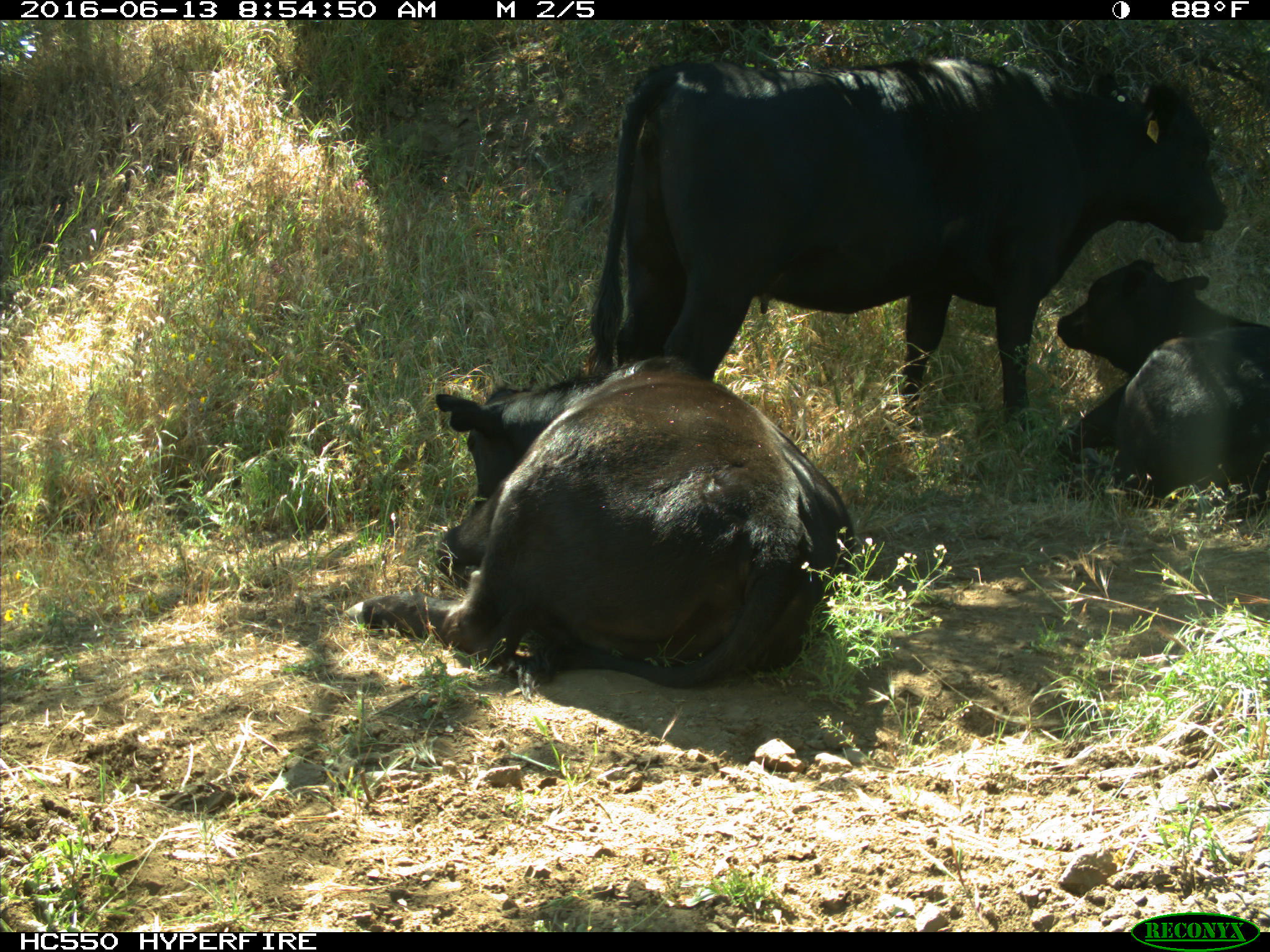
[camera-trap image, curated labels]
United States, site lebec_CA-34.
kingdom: Animalia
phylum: Chordata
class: Mammalia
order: Artiodactyla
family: Bovidae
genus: Bos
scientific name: Bos taurus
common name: domestic cow